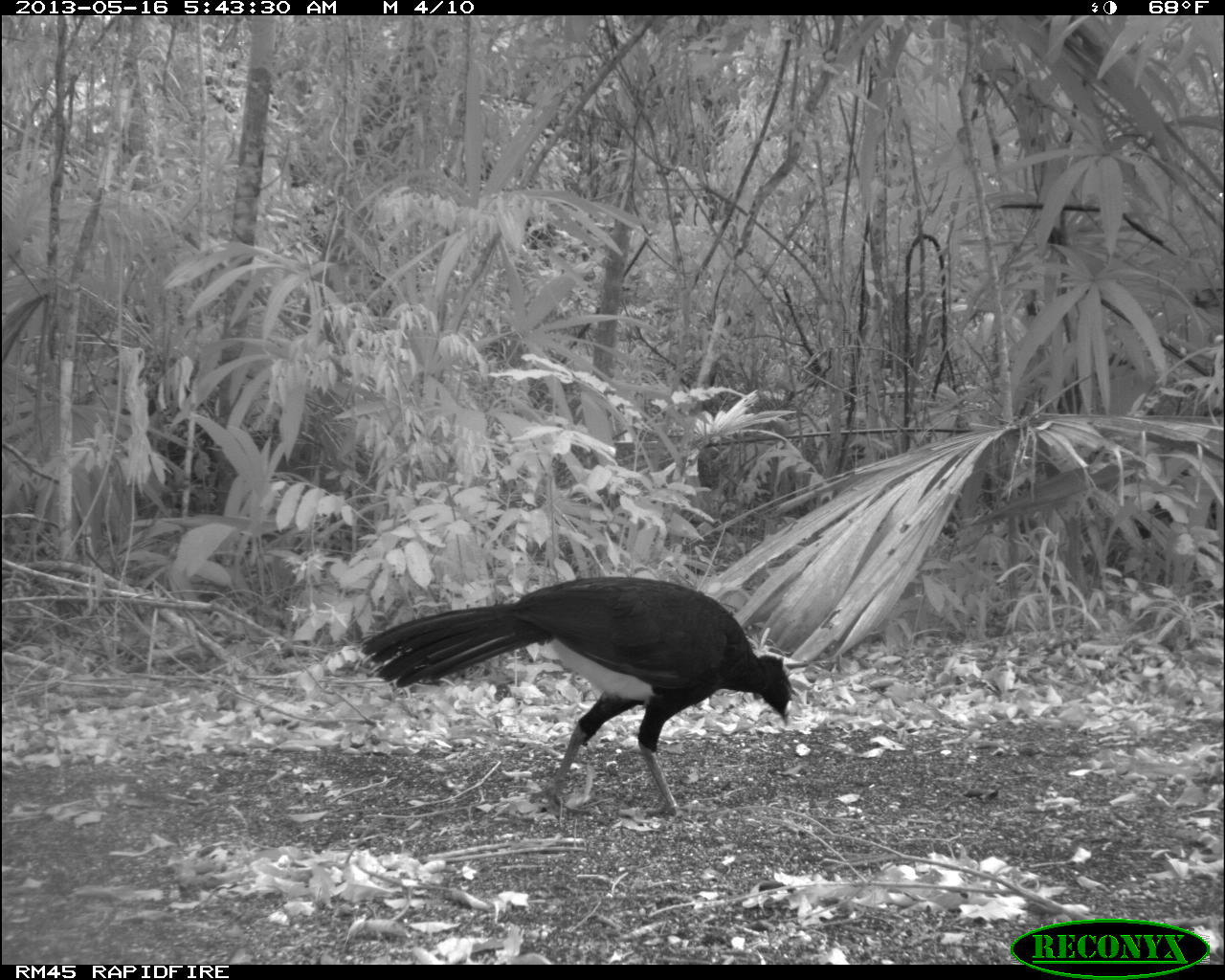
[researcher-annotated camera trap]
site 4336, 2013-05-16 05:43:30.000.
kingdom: Animalia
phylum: Chordata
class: Aves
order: Galliformes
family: Cracidae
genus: Crax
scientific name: Crax rubra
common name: great curassow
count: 1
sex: male